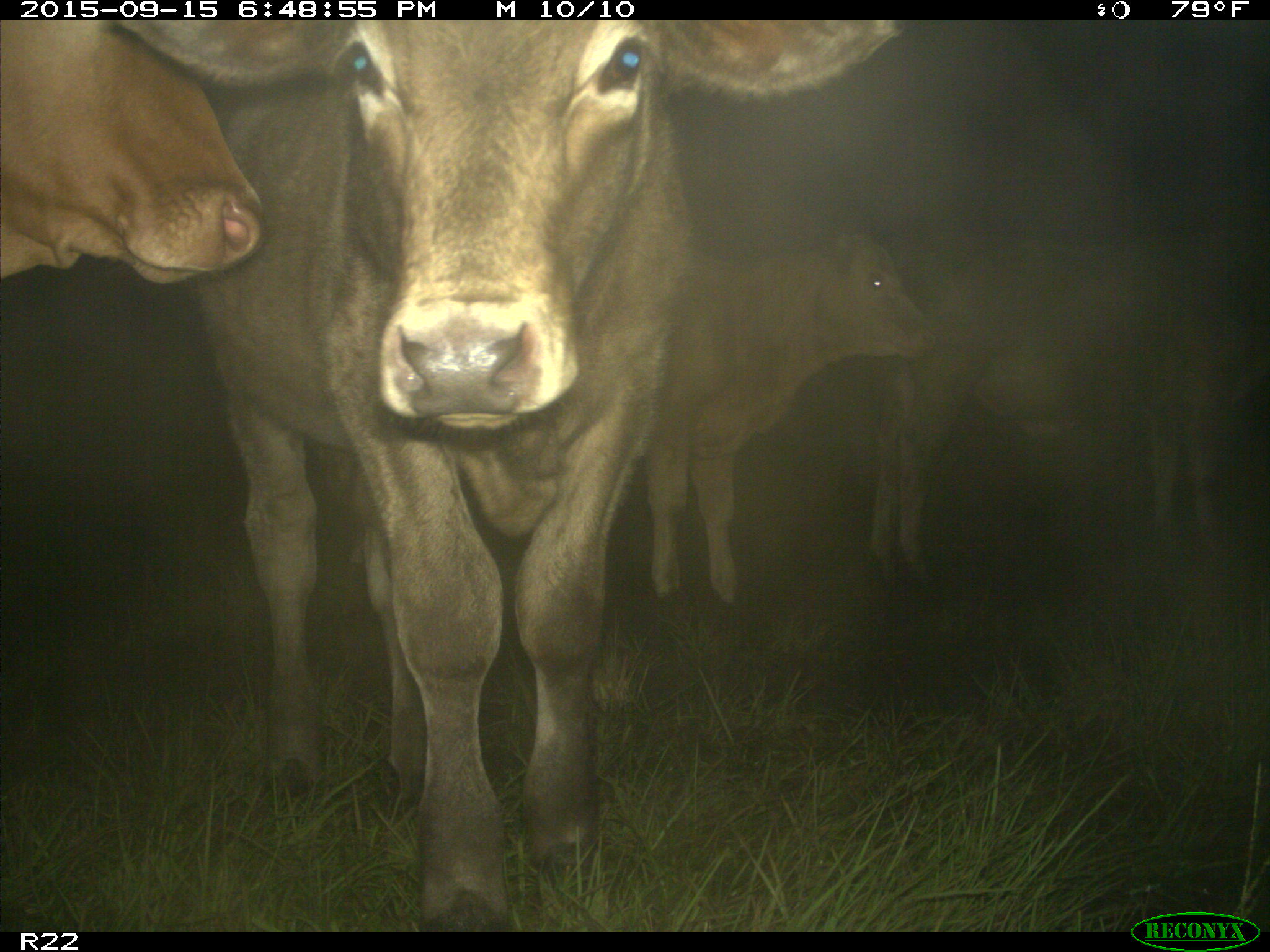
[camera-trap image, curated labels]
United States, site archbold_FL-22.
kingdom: Animalia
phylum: Chordata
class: Mammalia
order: Artiodactyla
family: Bovidae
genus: Bos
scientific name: Bos taurus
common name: domestic cow